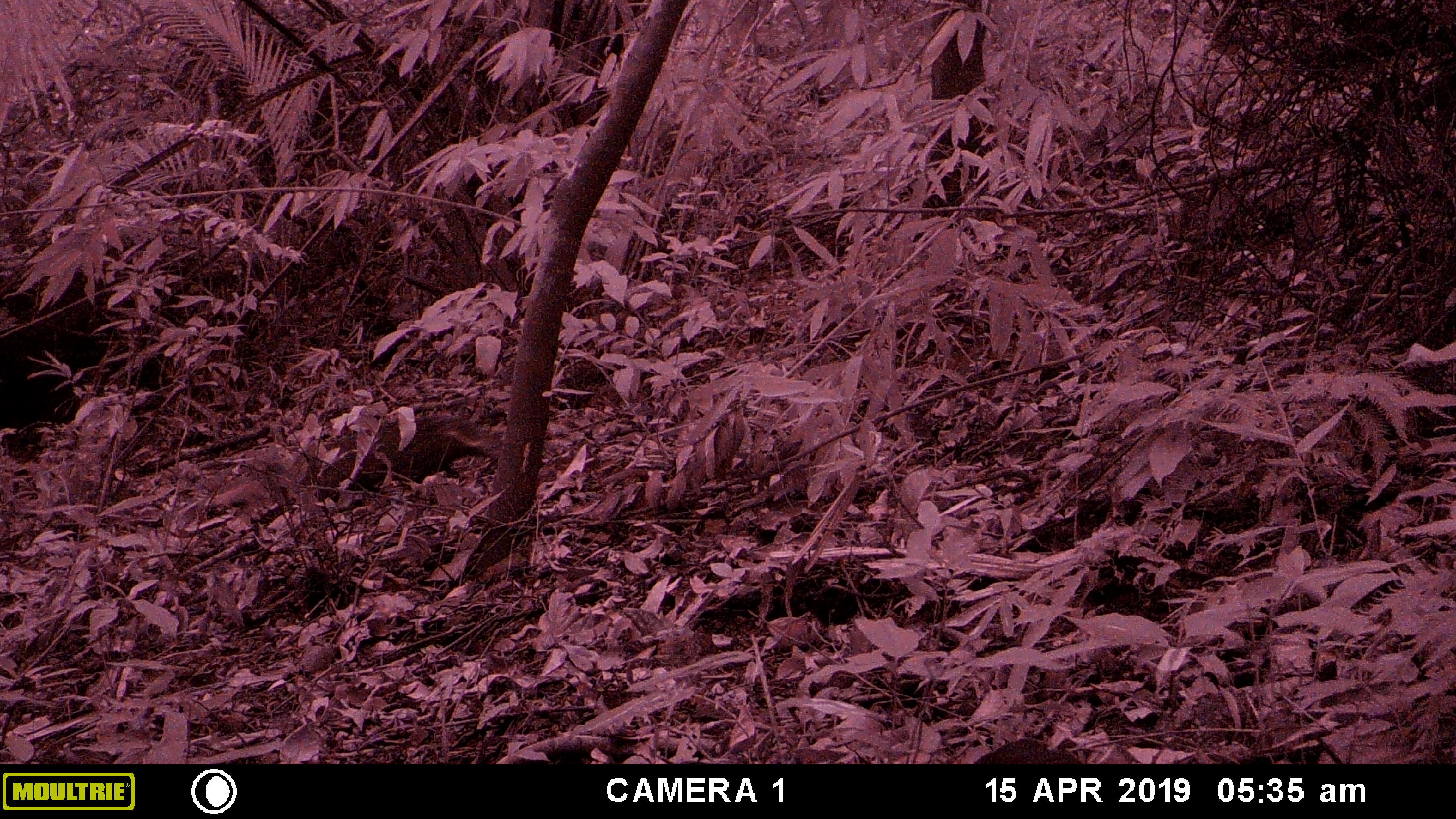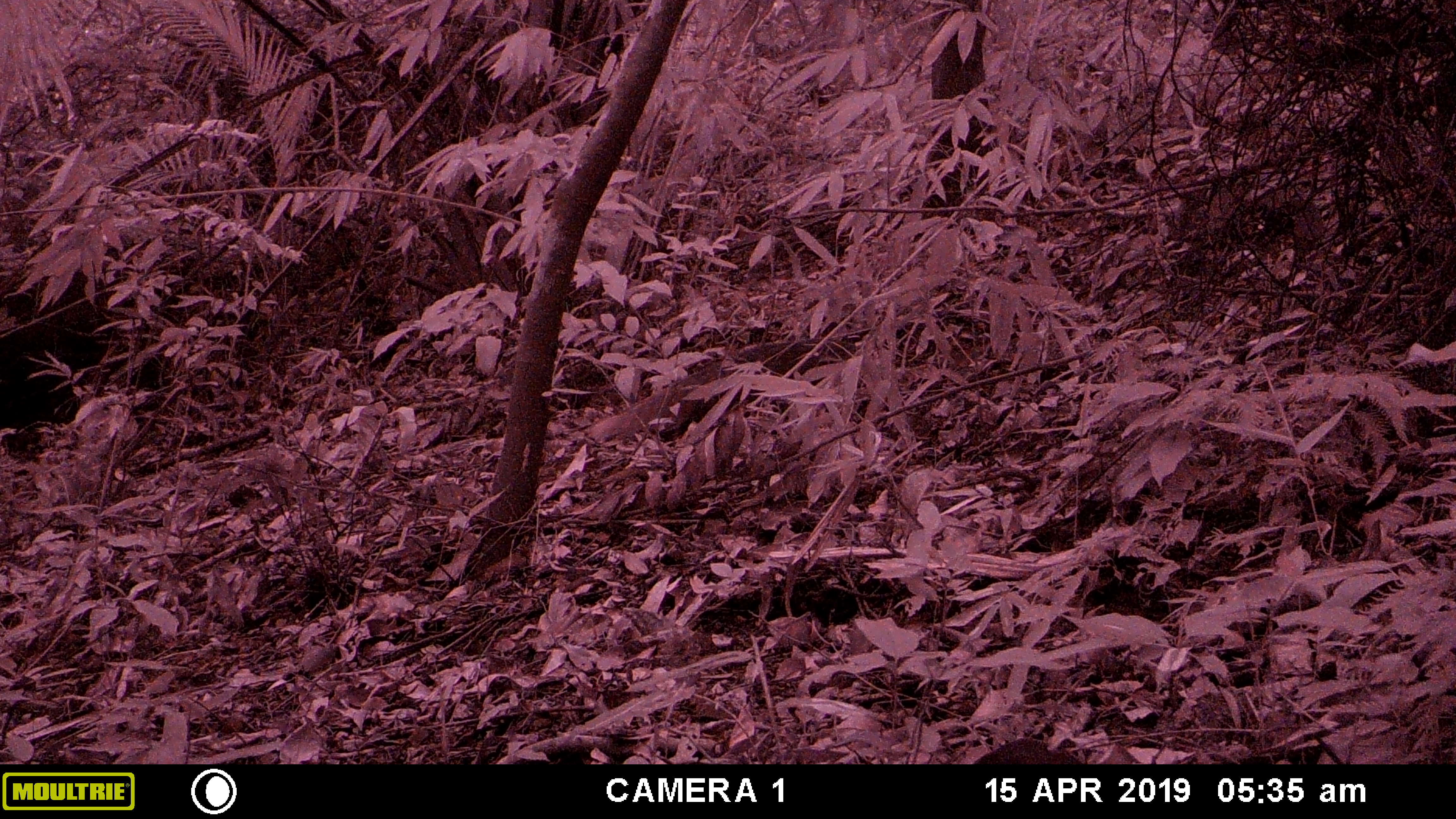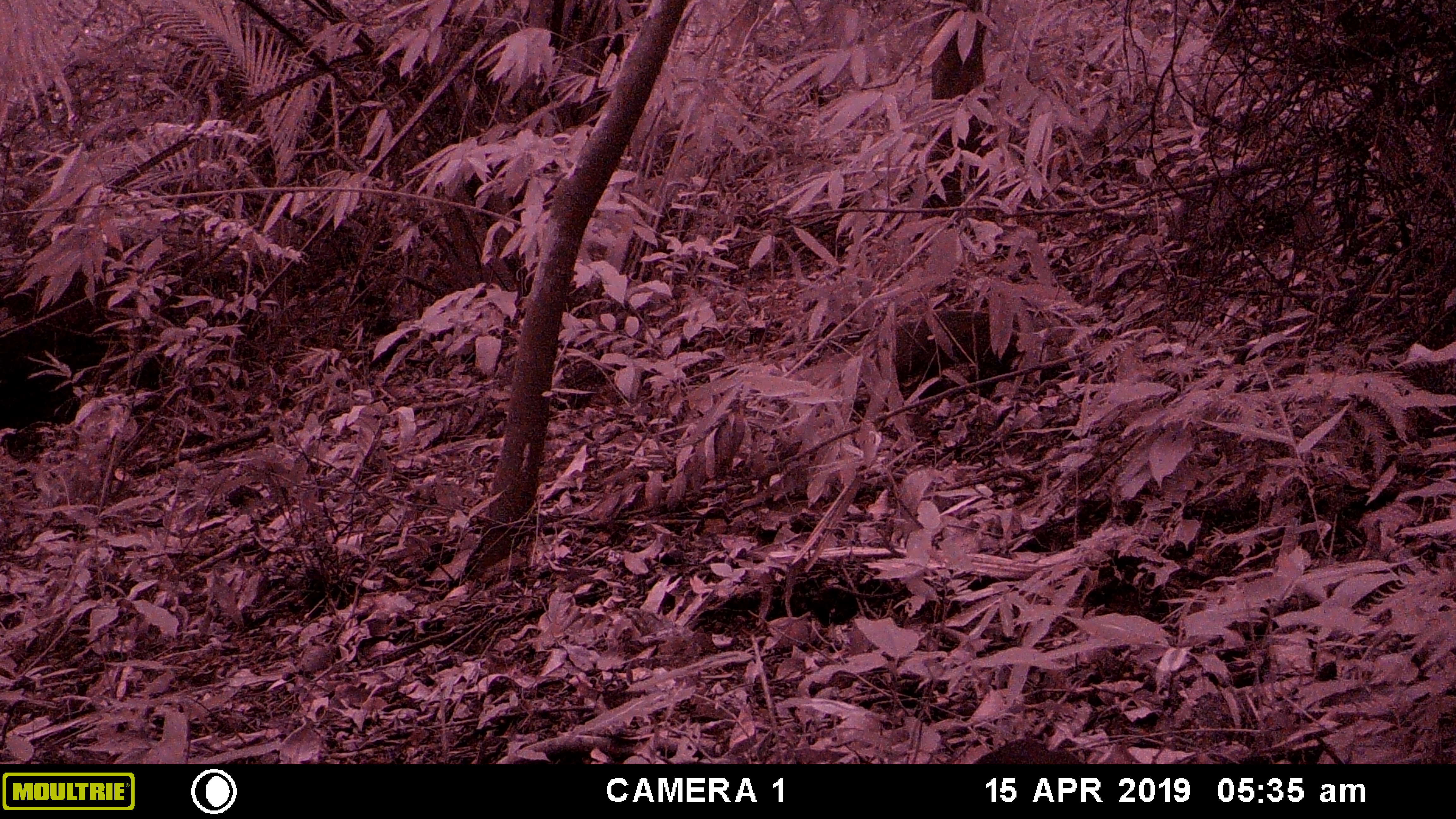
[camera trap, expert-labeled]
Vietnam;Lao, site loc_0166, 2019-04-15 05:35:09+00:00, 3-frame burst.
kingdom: Animalia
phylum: Chordata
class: Mammalia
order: Carnivora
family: Herpestidae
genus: Urva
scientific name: Urva urva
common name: crab-eating mongoose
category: crab eating mongoose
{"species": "crab eating mongoose (crab-eating mongoose) (Urva urva)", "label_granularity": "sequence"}